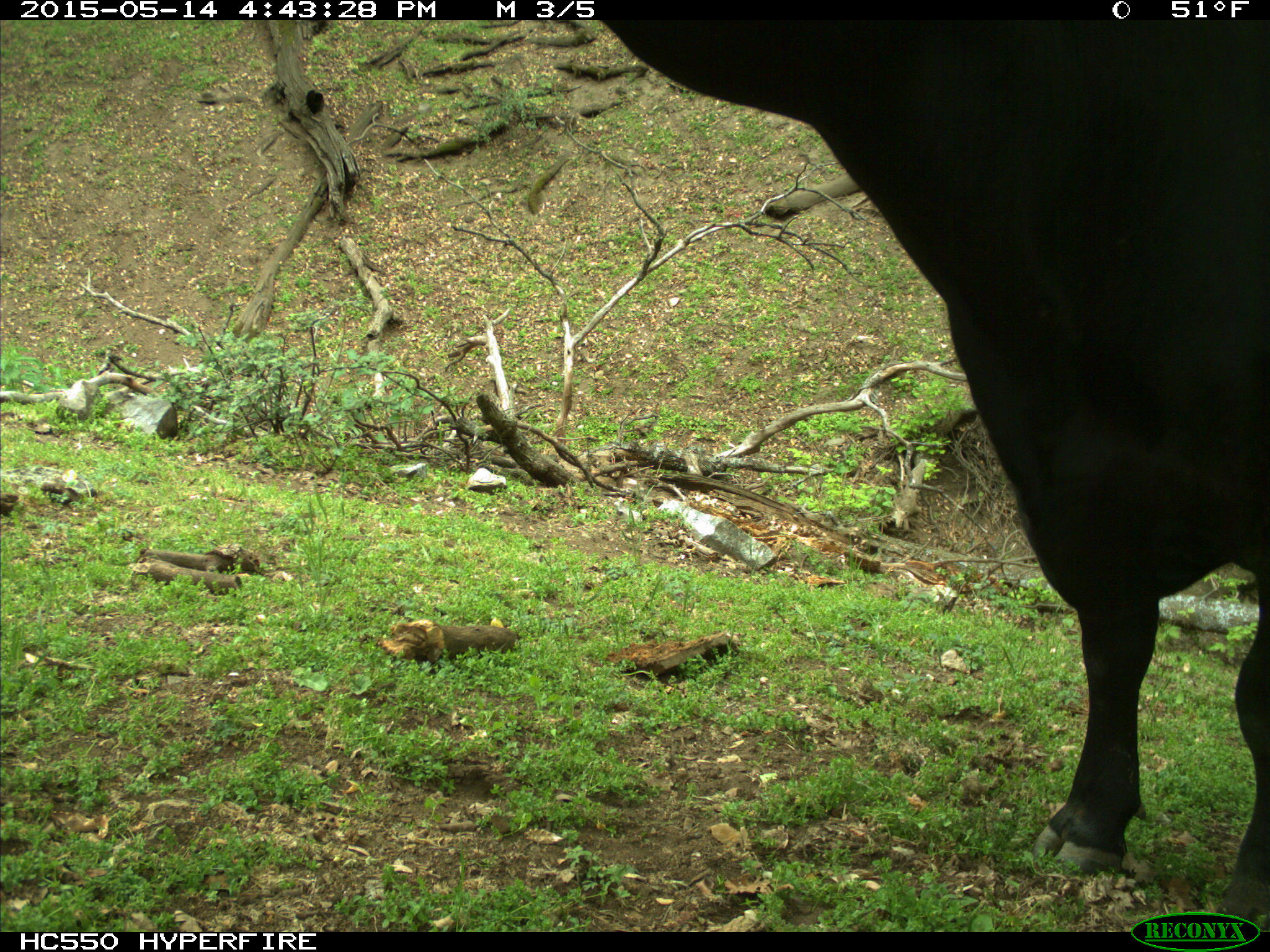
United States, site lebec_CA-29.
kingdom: Animalia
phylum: Chordata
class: Mammalia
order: Artiodactyla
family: Bovidae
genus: Bos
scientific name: Bos taurus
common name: domestic cow